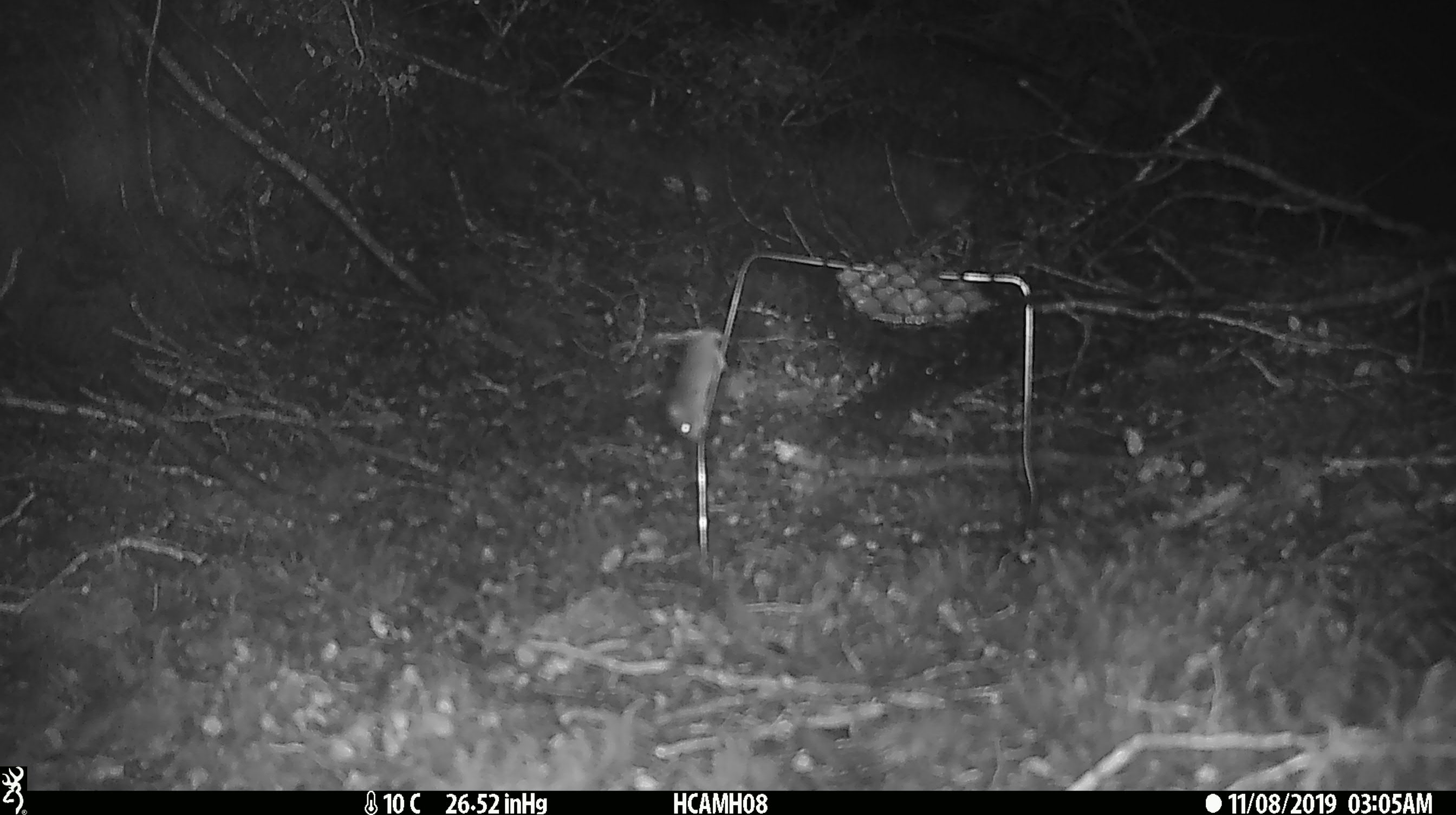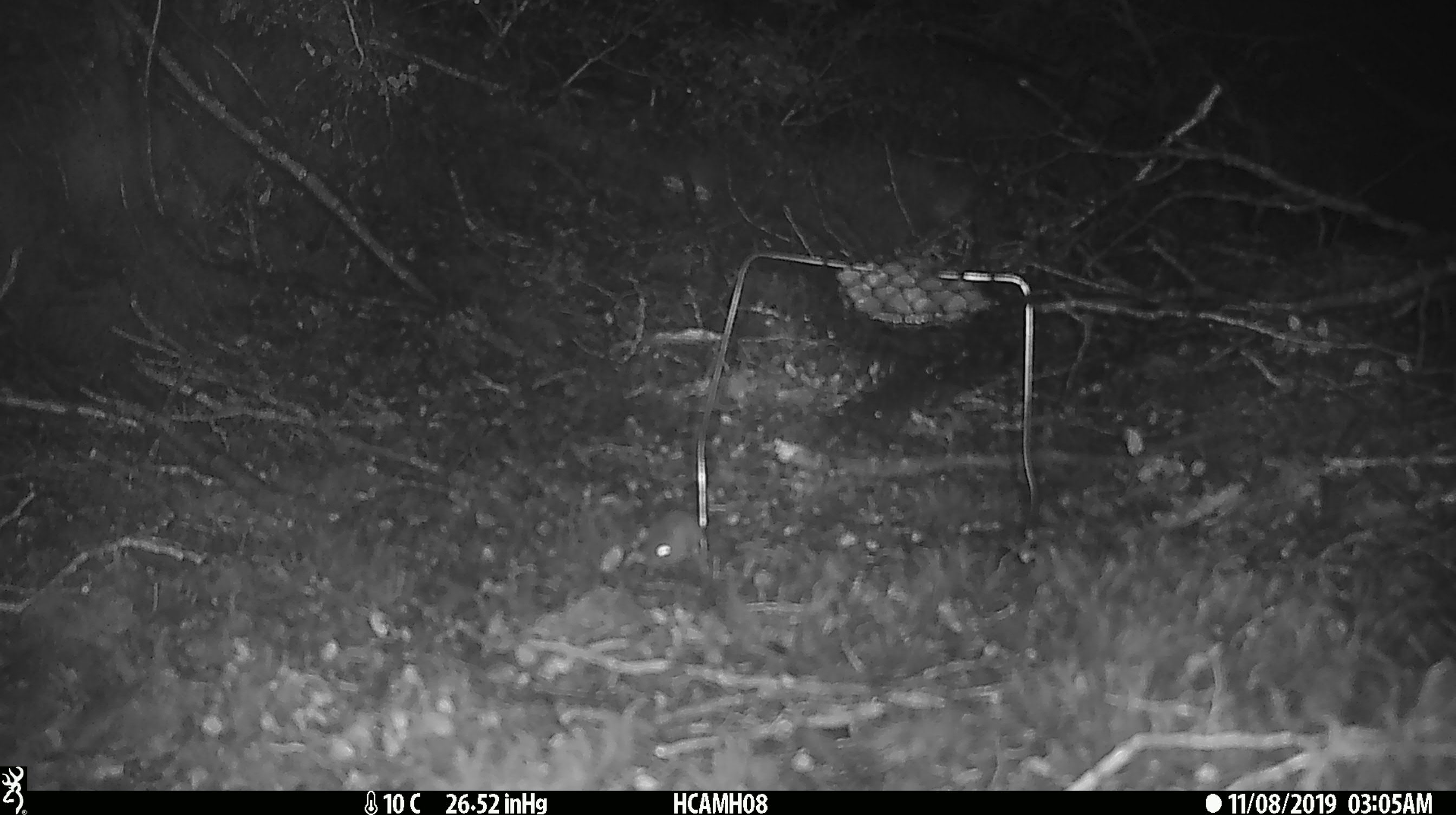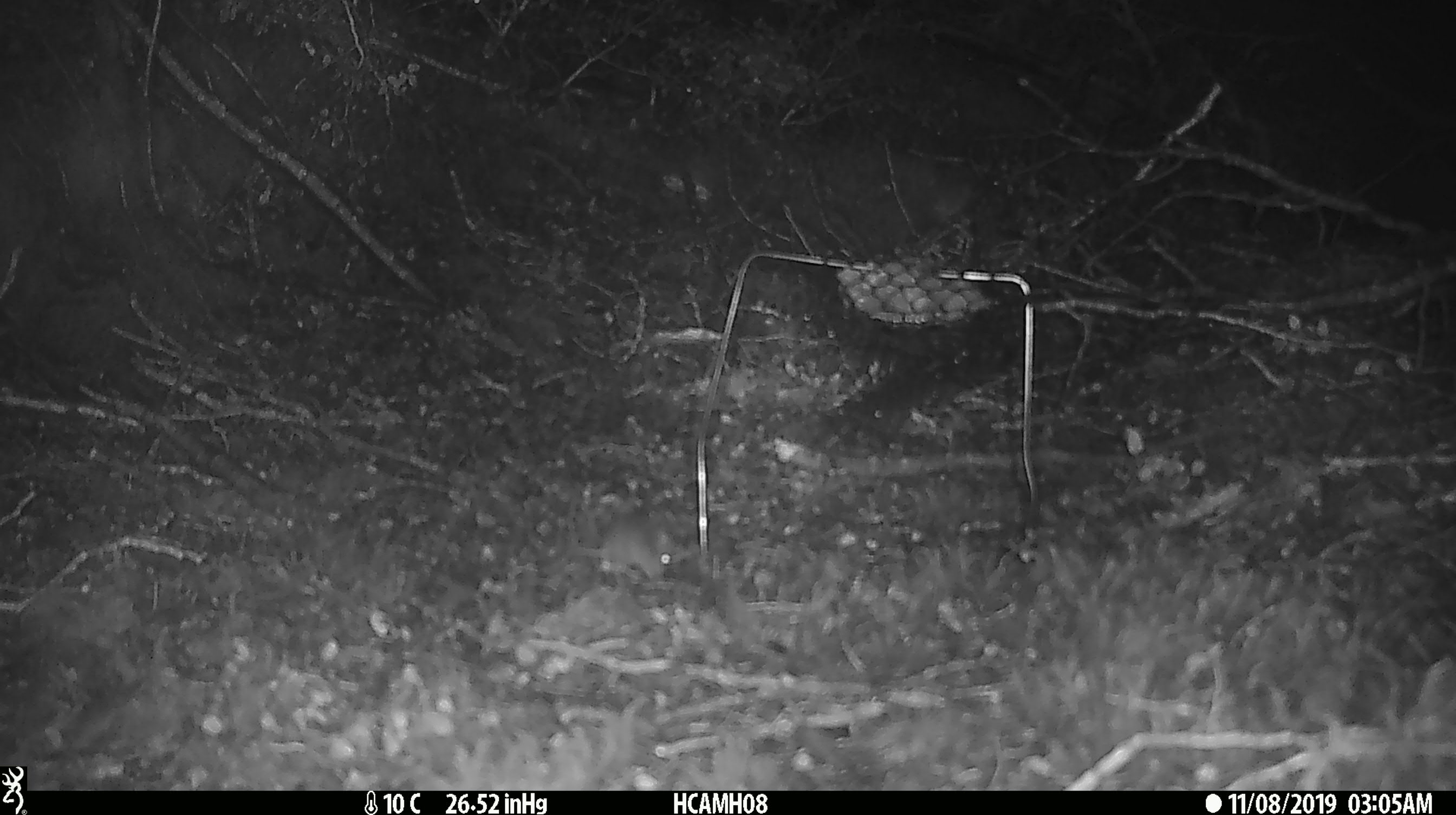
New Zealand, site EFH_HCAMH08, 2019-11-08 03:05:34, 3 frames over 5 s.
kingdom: Animalia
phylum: Chordata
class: Mammalia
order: Rodentia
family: Muridae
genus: Mus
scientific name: Mus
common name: mouse